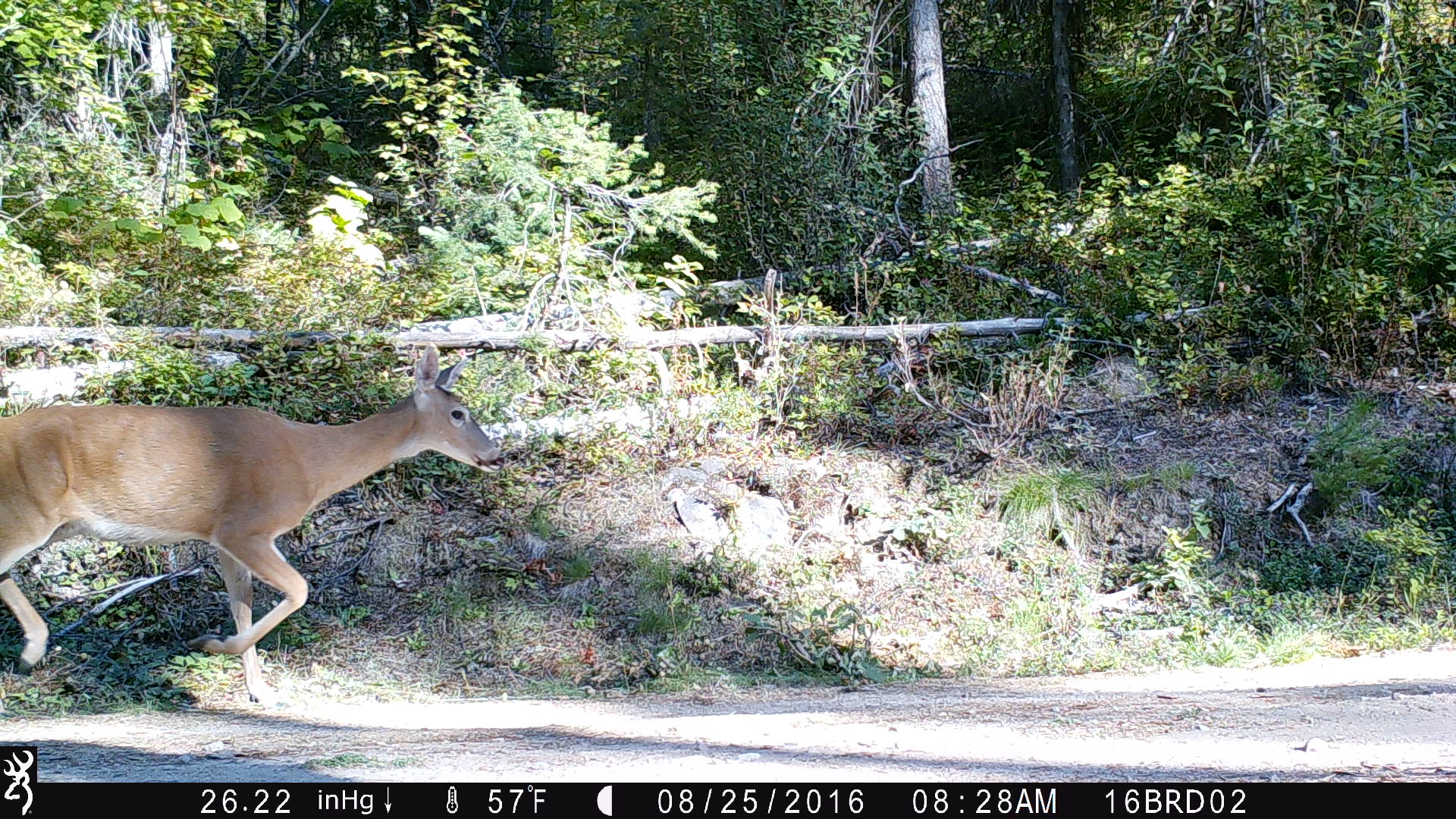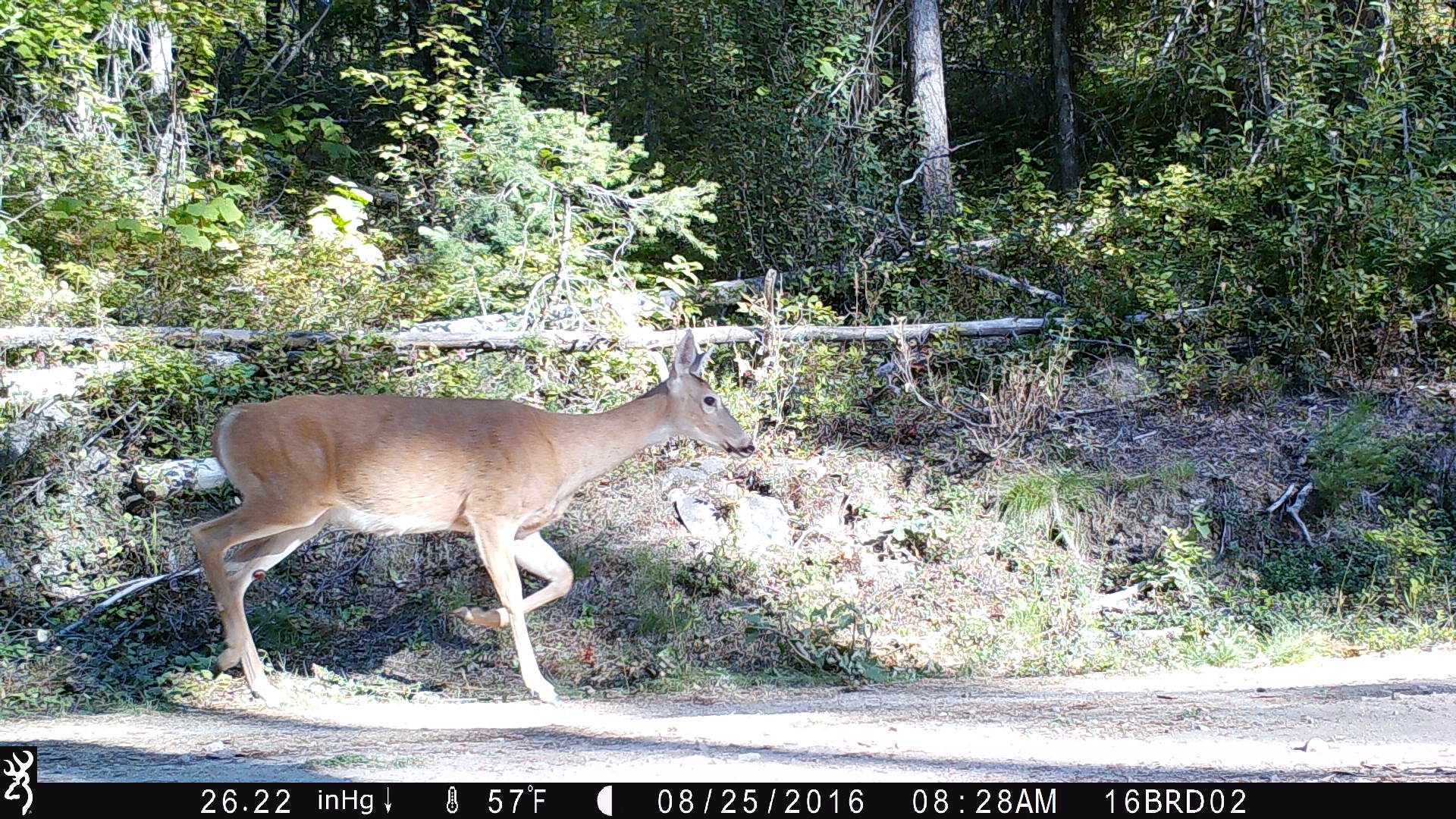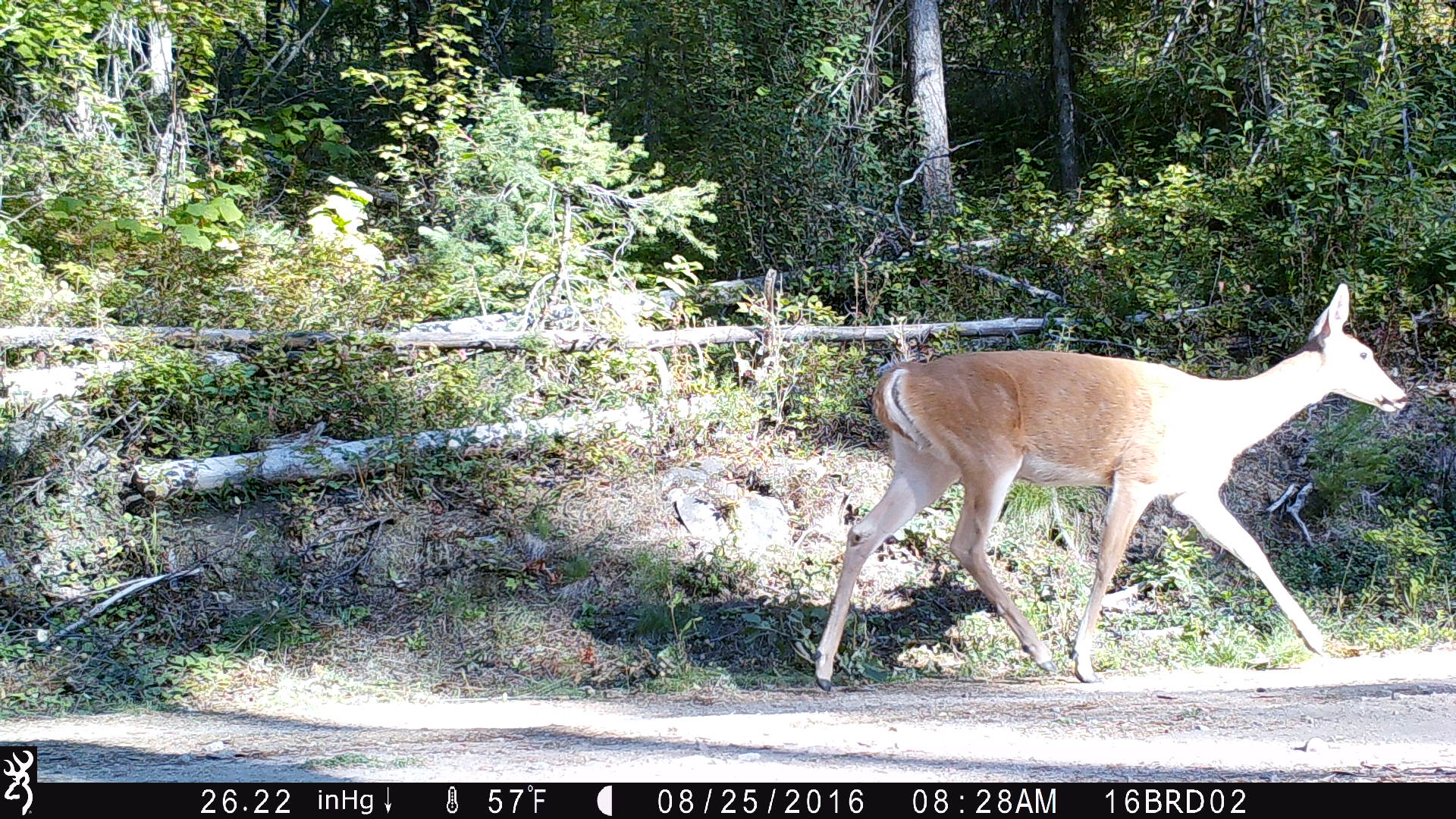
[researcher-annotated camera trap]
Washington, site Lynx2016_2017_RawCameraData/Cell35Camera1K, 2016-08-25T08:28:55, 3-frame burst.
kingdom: Animalia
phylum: Chordata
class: Mammalia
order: Artiodactyla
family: Cervidae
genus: Odocoileus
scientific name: Odocoileus virginianus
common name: white-tailed deer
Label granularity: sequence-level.